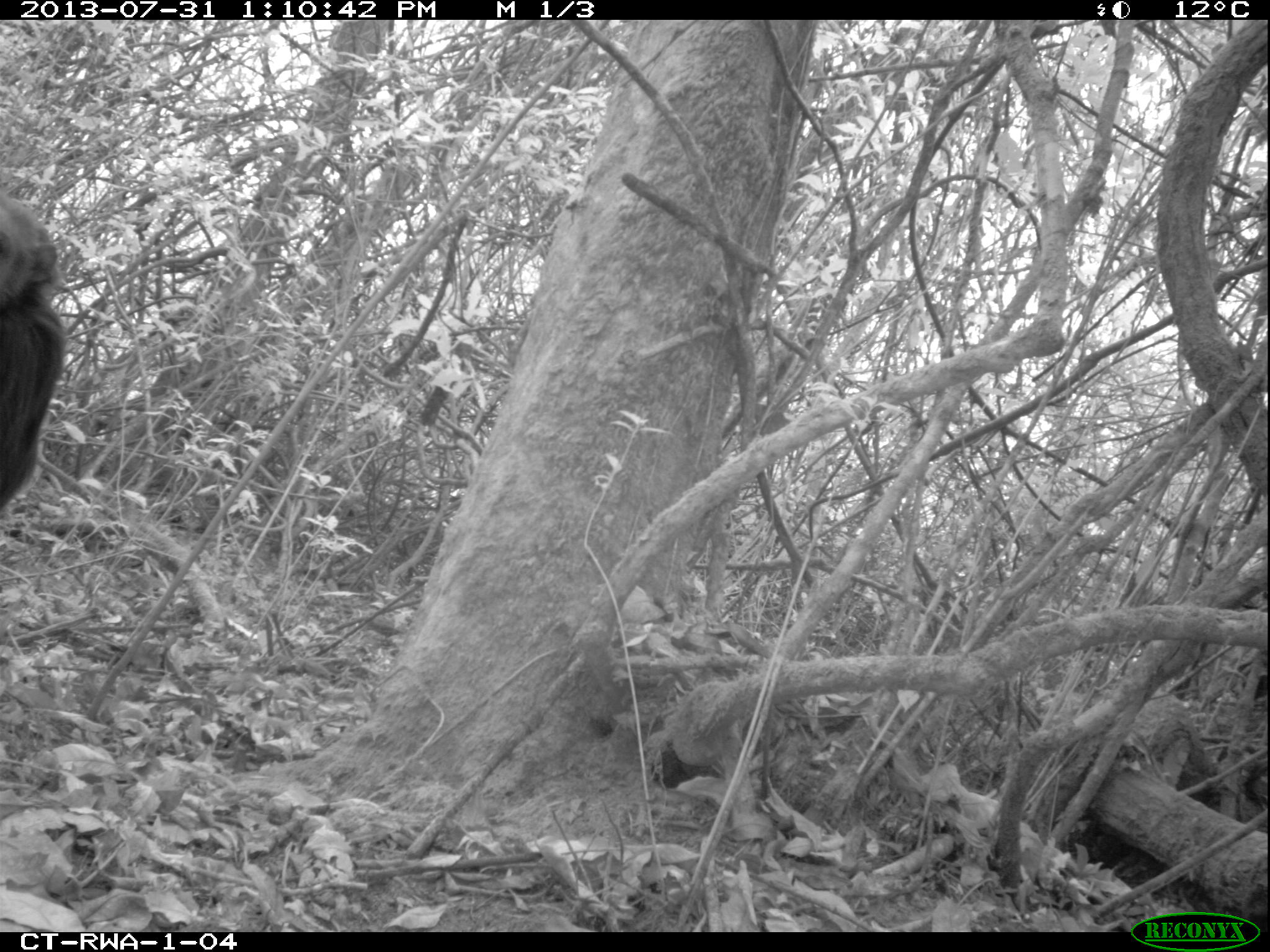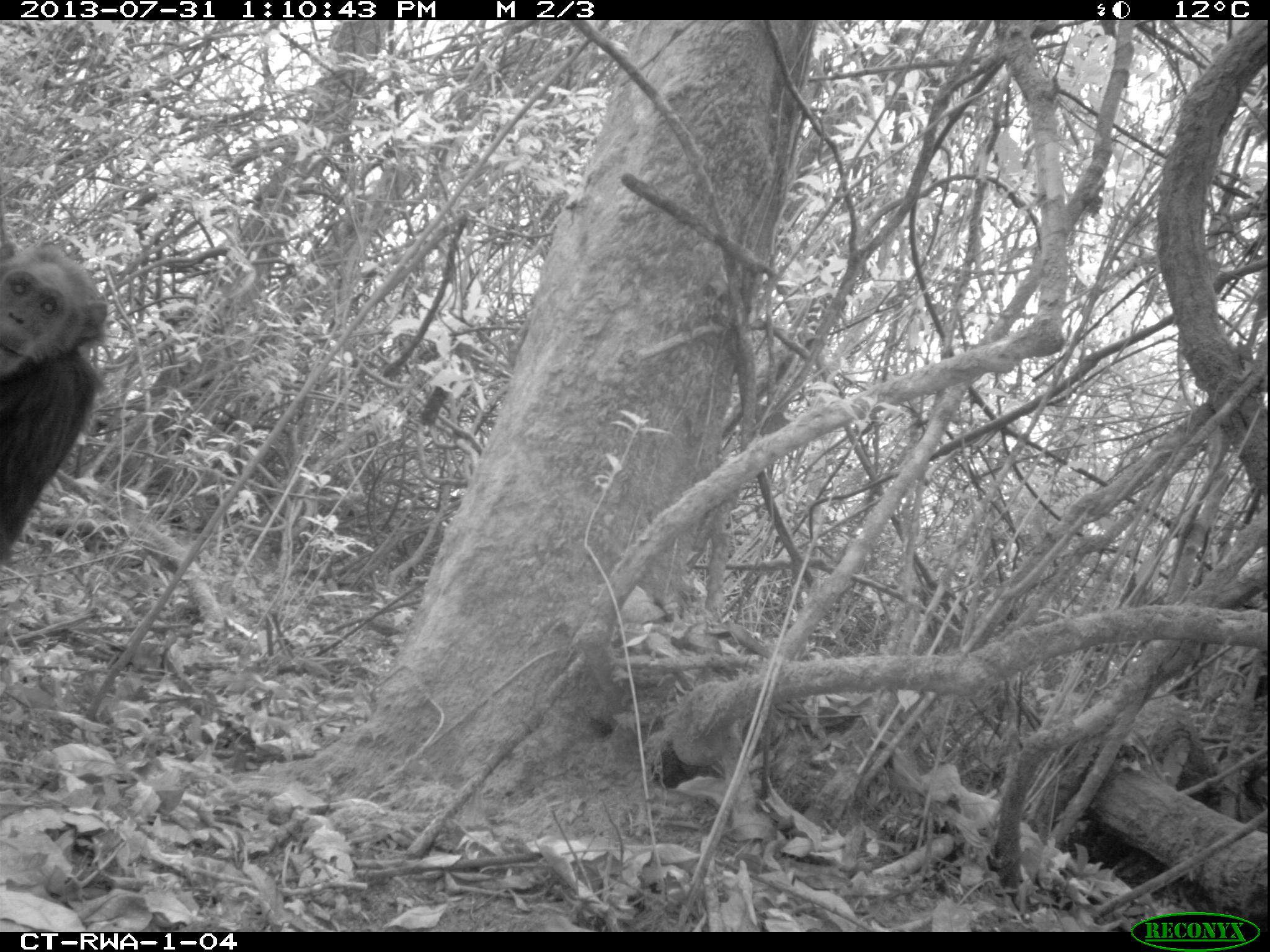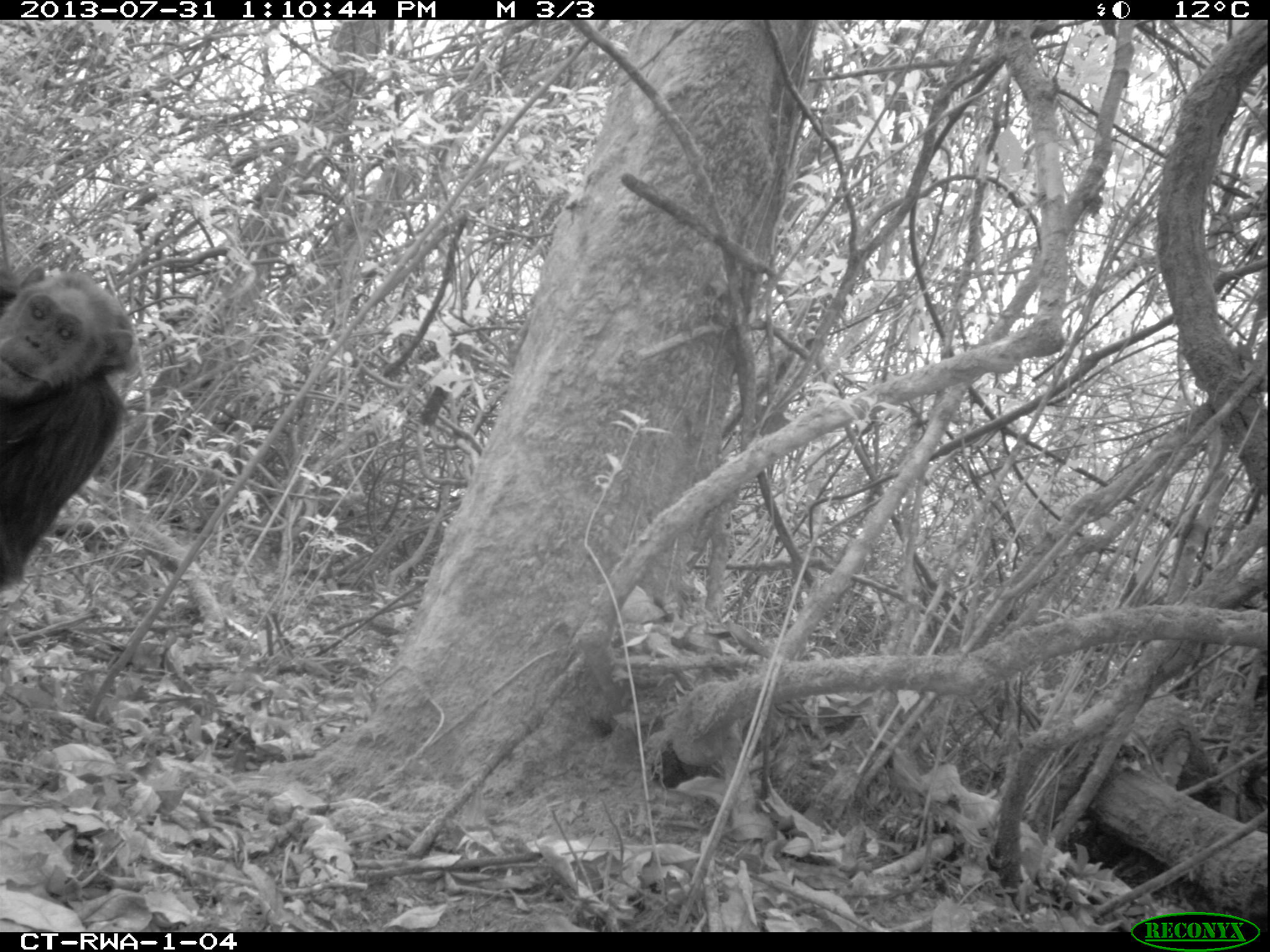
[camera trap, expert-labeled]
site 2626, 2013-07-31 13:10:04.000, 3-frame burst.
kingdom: Animalia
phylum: Chordata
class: Mammalia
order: Primates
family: Hominidae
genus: Pan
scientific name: Pan troglodytes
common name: chimpanzee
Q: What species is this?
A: Pan troglodytes (chimpanzee).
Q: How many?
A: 2.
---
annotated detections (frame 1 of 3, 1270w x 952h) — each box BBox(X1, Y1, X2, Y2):
pan troglodytes: BBox(0, 200, 66, 522)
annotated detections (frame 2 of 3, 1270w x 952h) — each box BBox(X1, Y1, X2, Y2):
pan troglodytes: BBox(0, 241, 106, 568)